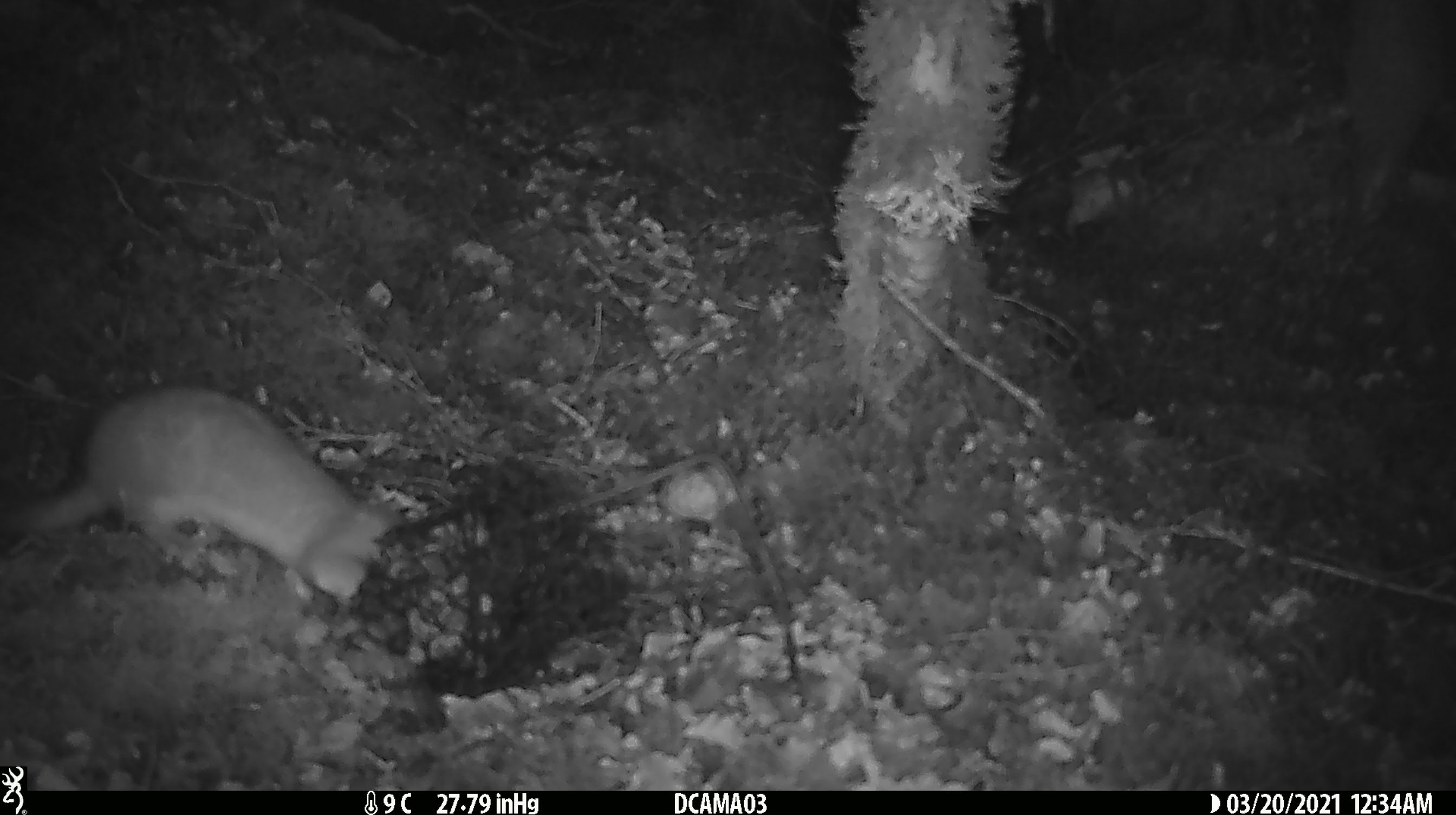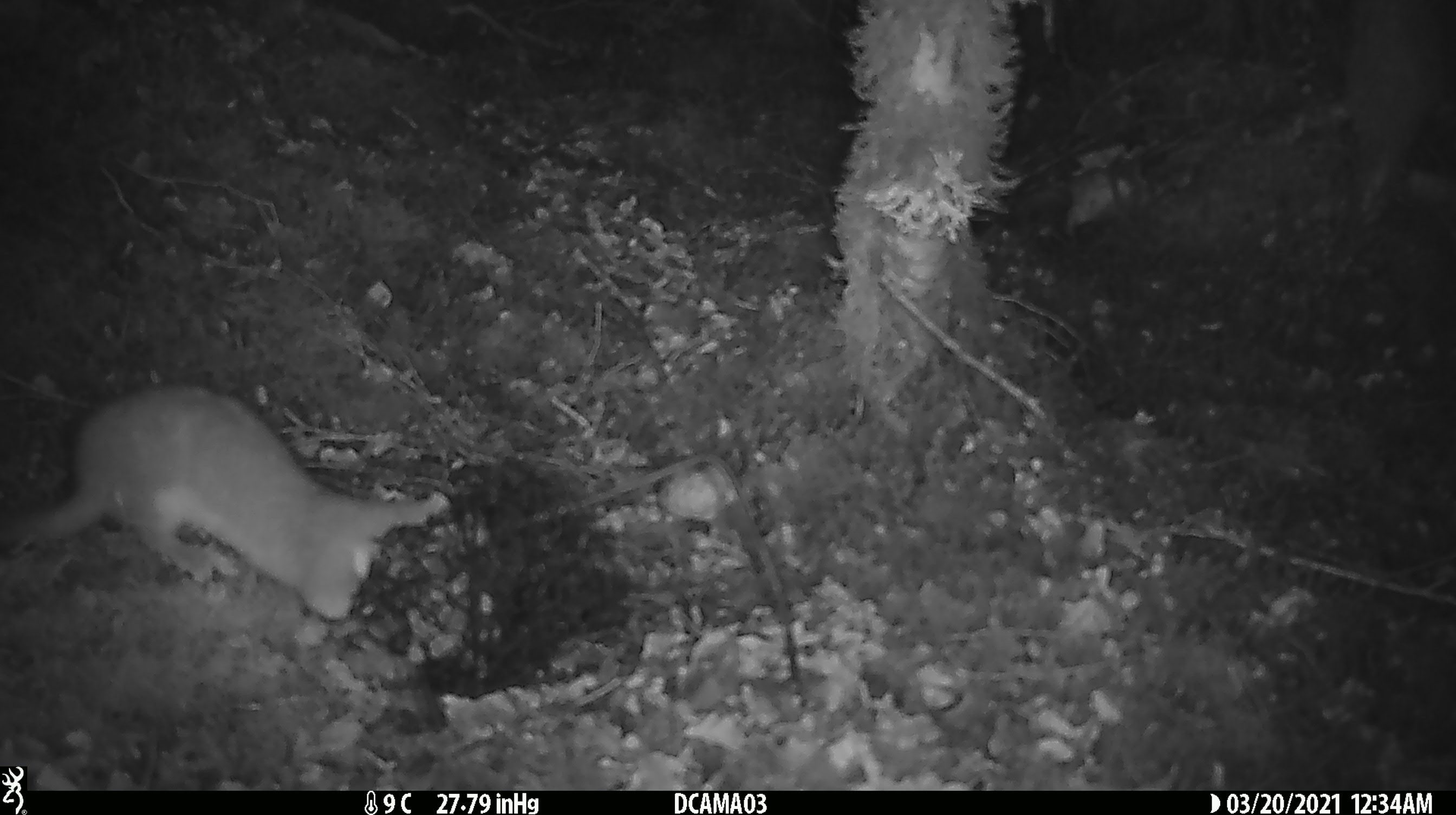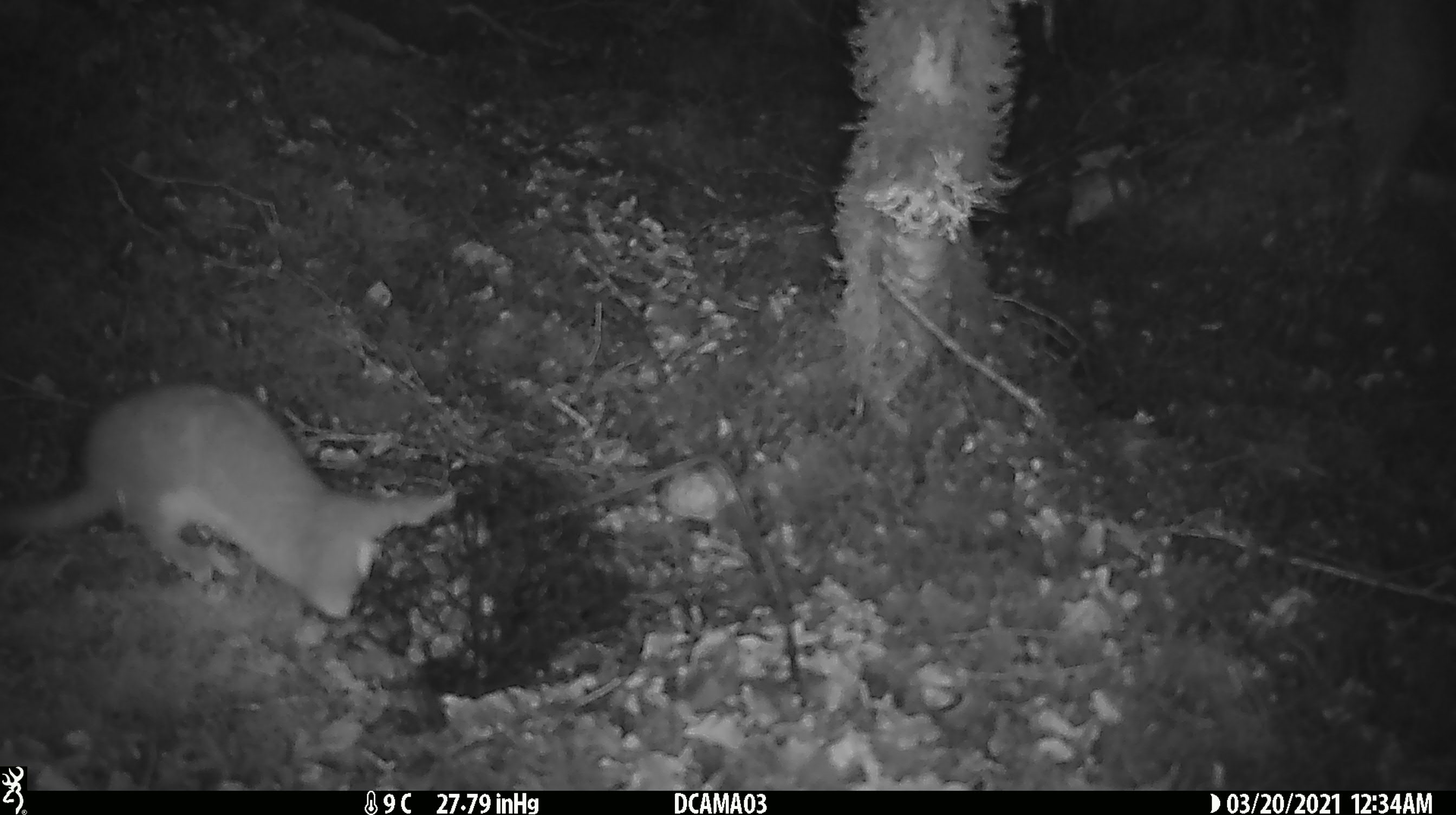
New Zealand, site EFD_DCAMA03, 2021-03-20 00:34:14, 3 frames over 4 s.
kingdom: Animalia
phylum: Chordata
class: Mammalia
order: Carnivora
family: Mustelidae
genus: Mustela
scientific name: Mustela erminea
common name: stoat